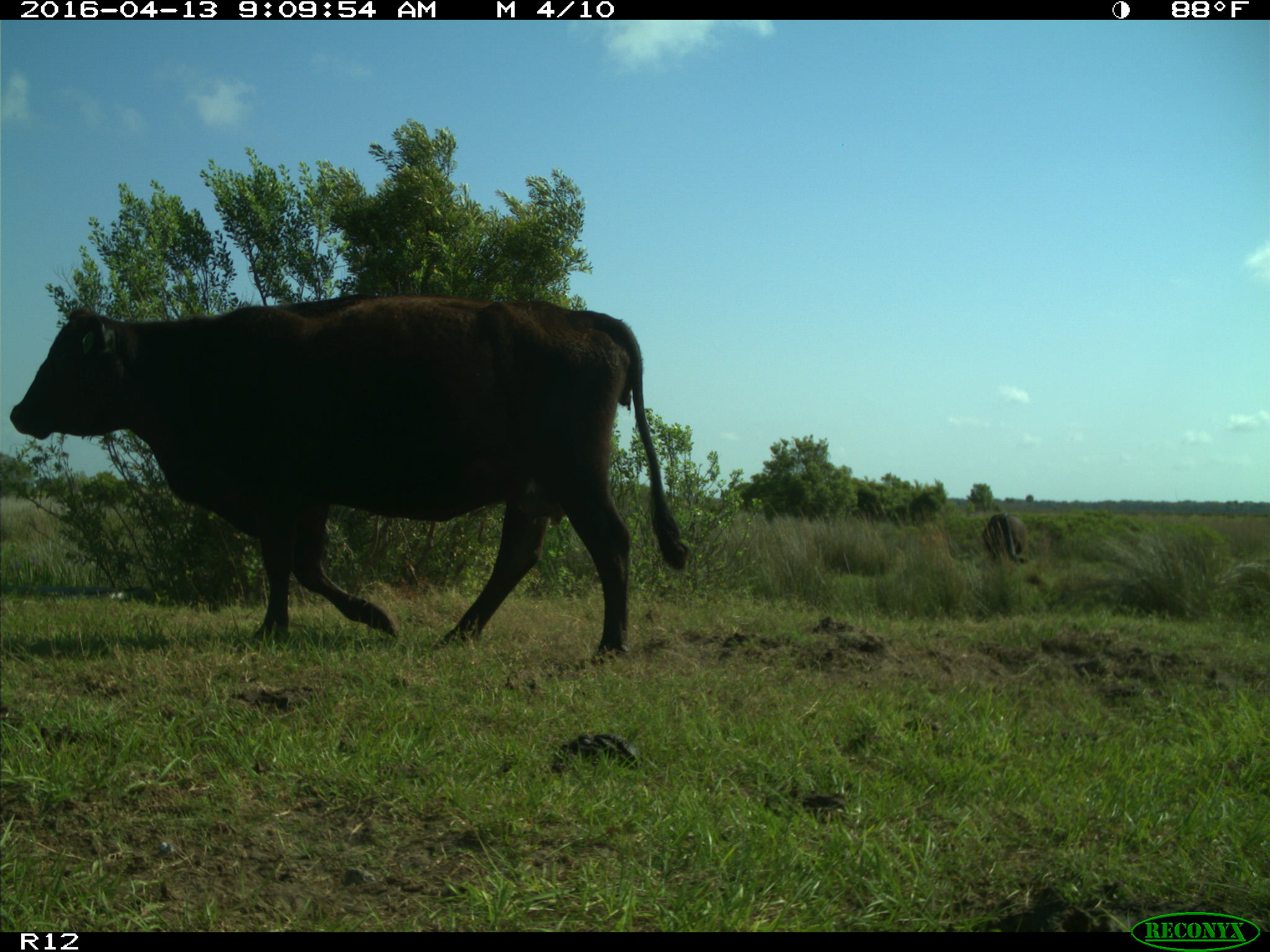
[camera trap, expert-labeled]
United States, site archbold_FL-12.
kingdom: Animalia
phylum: Chordata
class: Mammalia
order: Artiodactyla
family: Bovidae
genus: Bos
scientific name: Bos taurus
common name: domestic cow